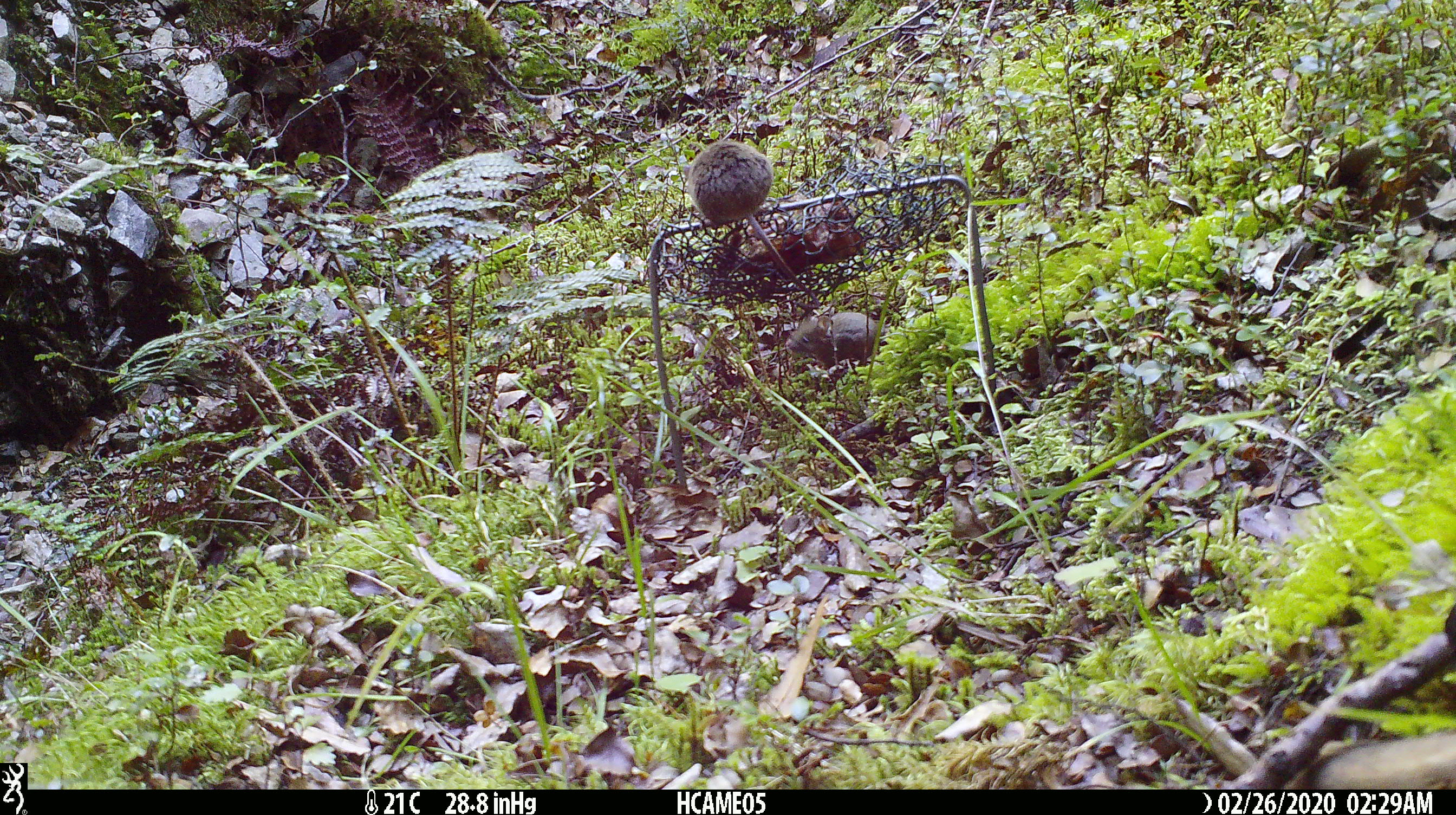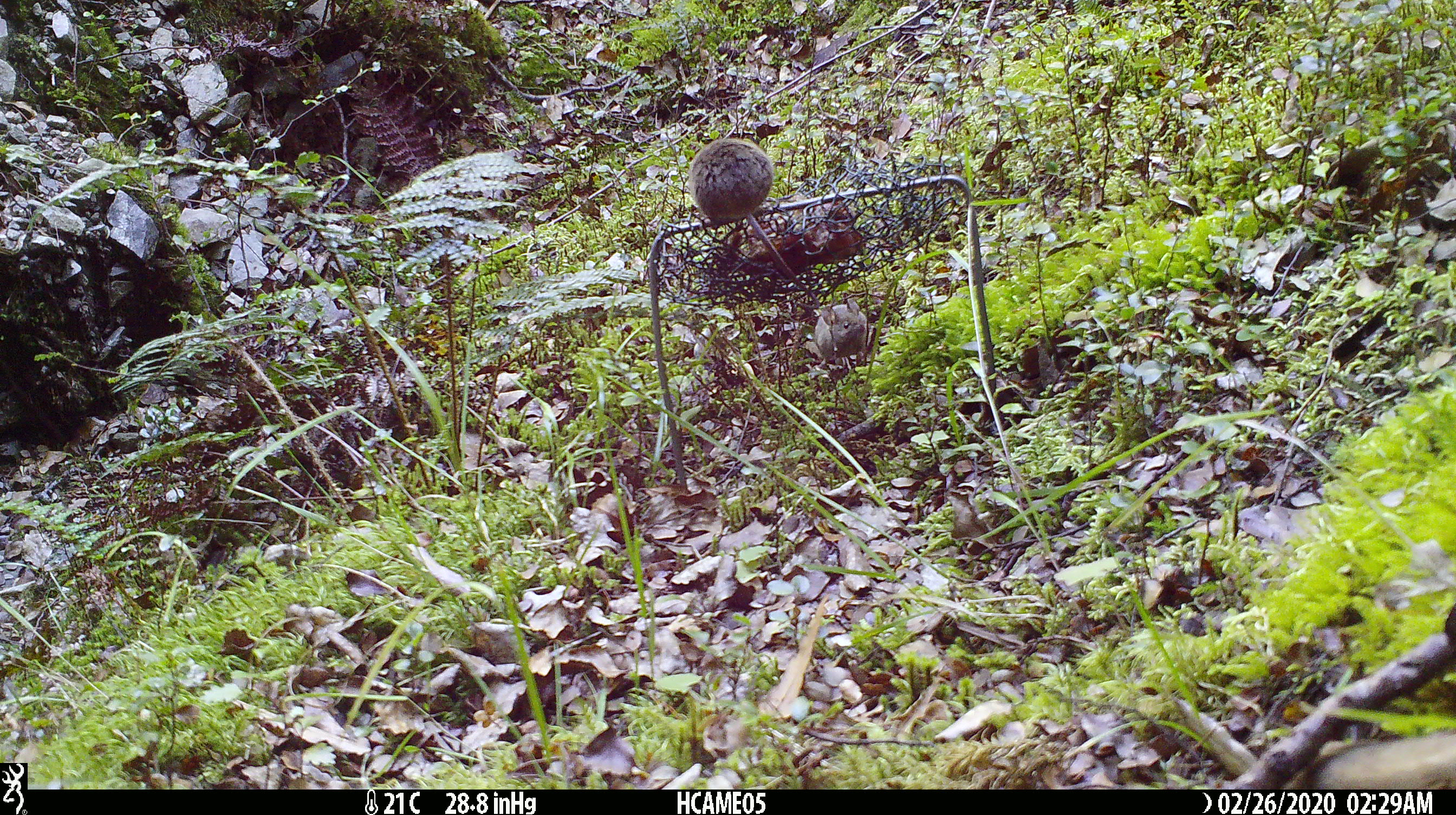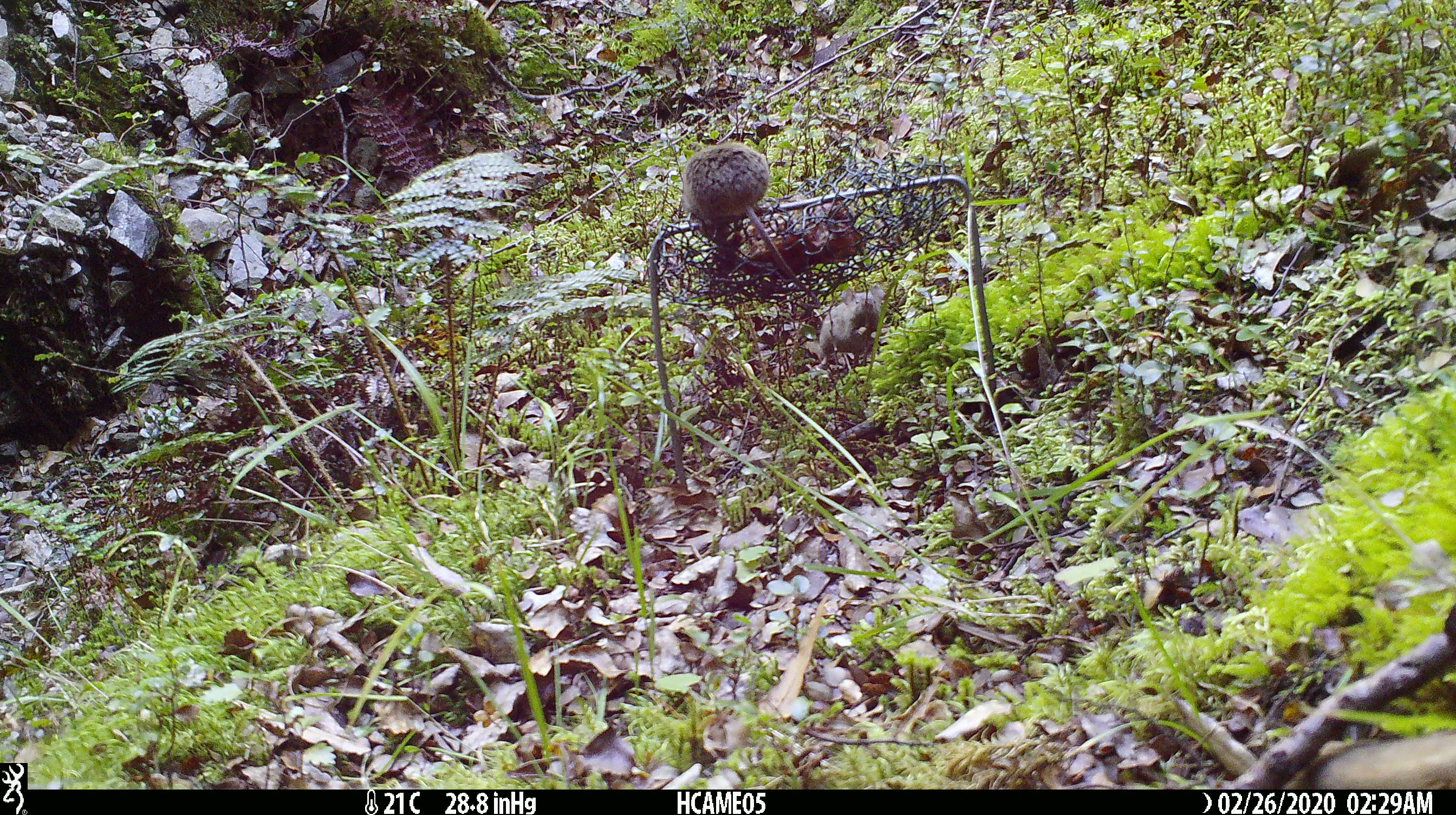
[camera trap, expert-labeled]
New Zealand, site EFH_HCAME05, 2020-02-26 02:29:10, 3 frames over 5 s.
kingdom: Animalia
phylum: Chordata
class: Mammalia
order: Rodentia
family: Muridae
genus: Mus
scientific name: Mus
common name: mouse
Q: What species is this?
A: Mouse (Mus).